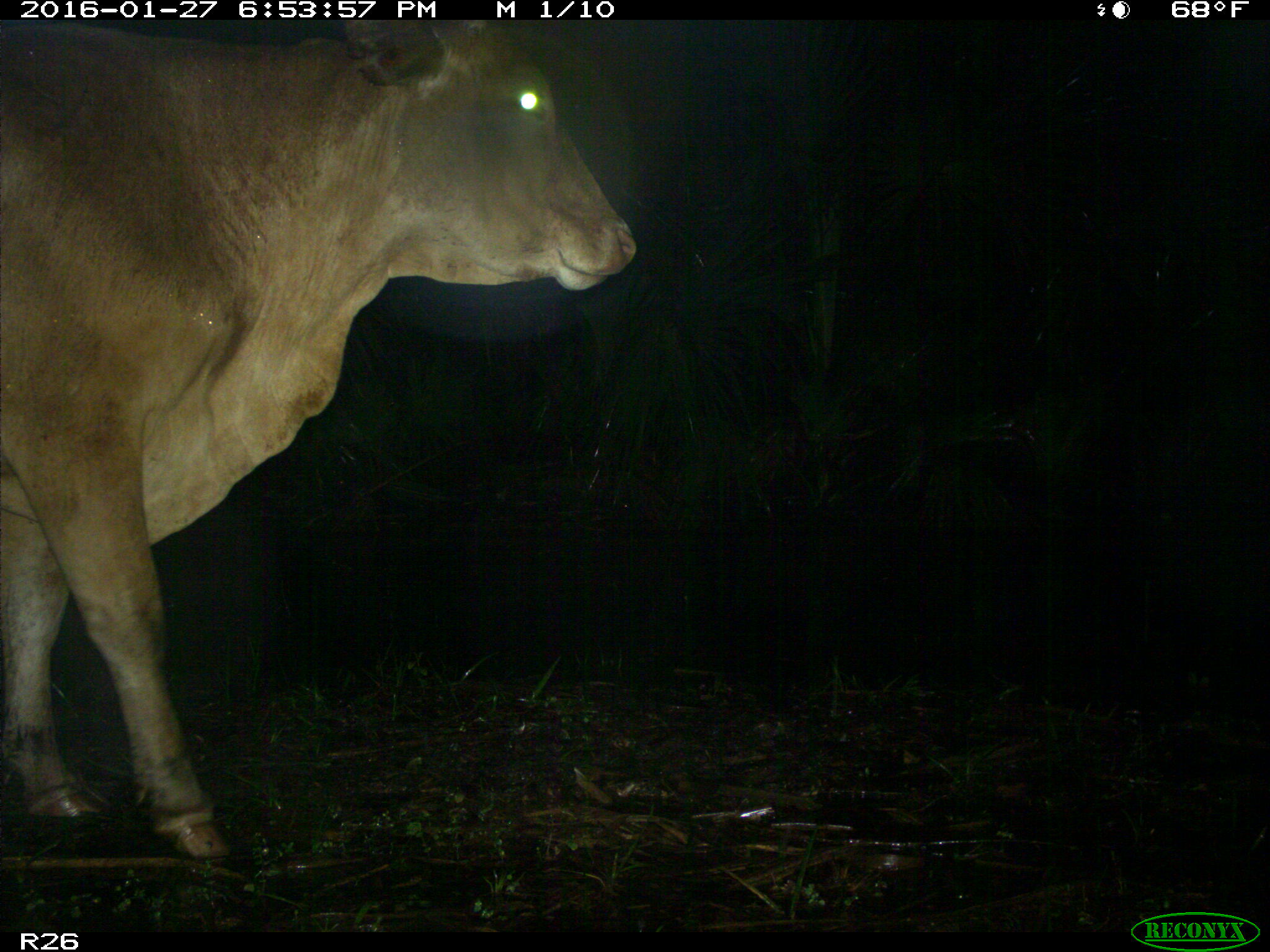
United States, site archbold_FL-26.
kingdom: Animalia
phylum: Chordata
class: Mammalia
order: Artiodactyla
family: Bovidae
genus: Bos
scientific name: Bos taurus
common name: domestic cow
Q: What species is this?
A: Bos taurus (domestic cow).